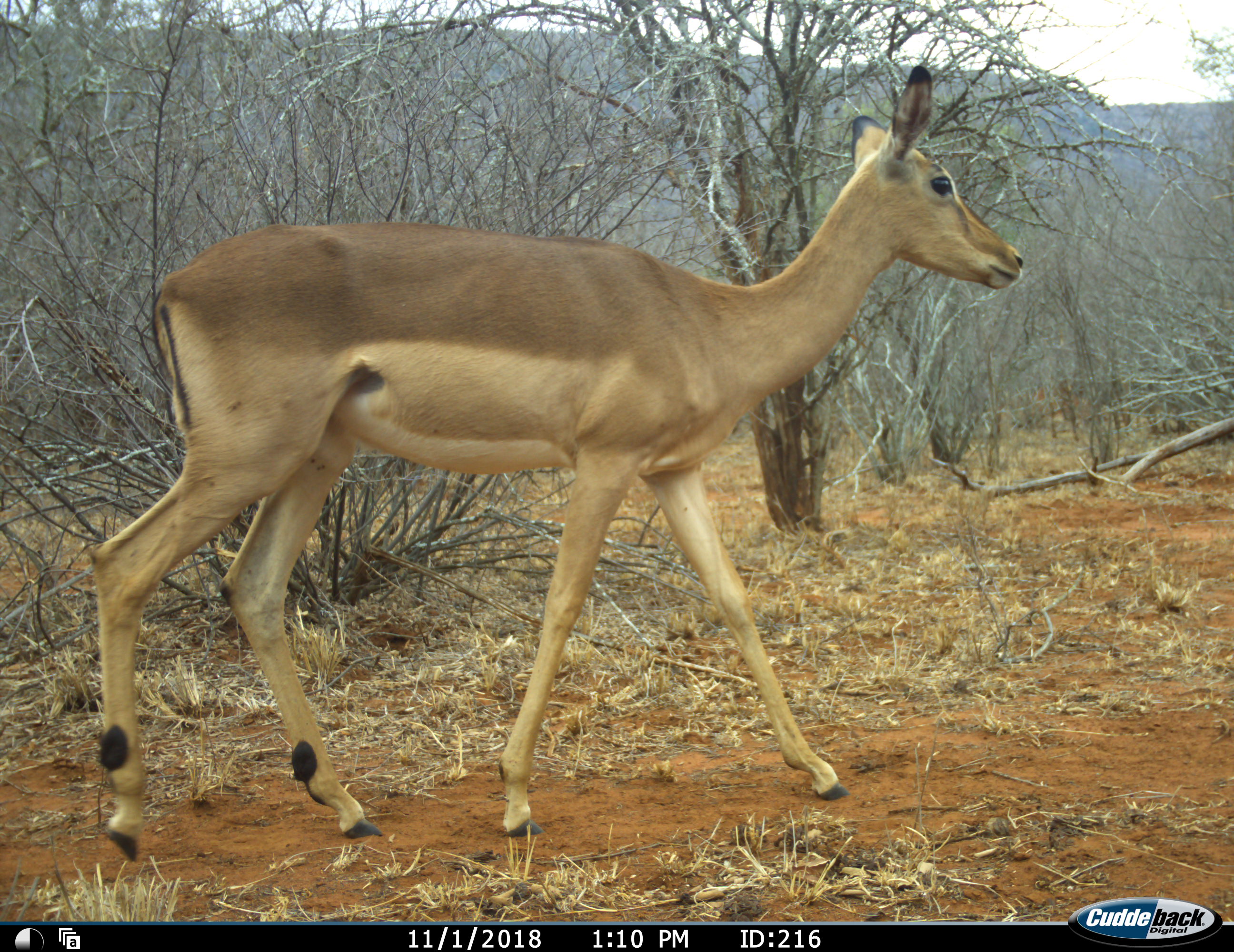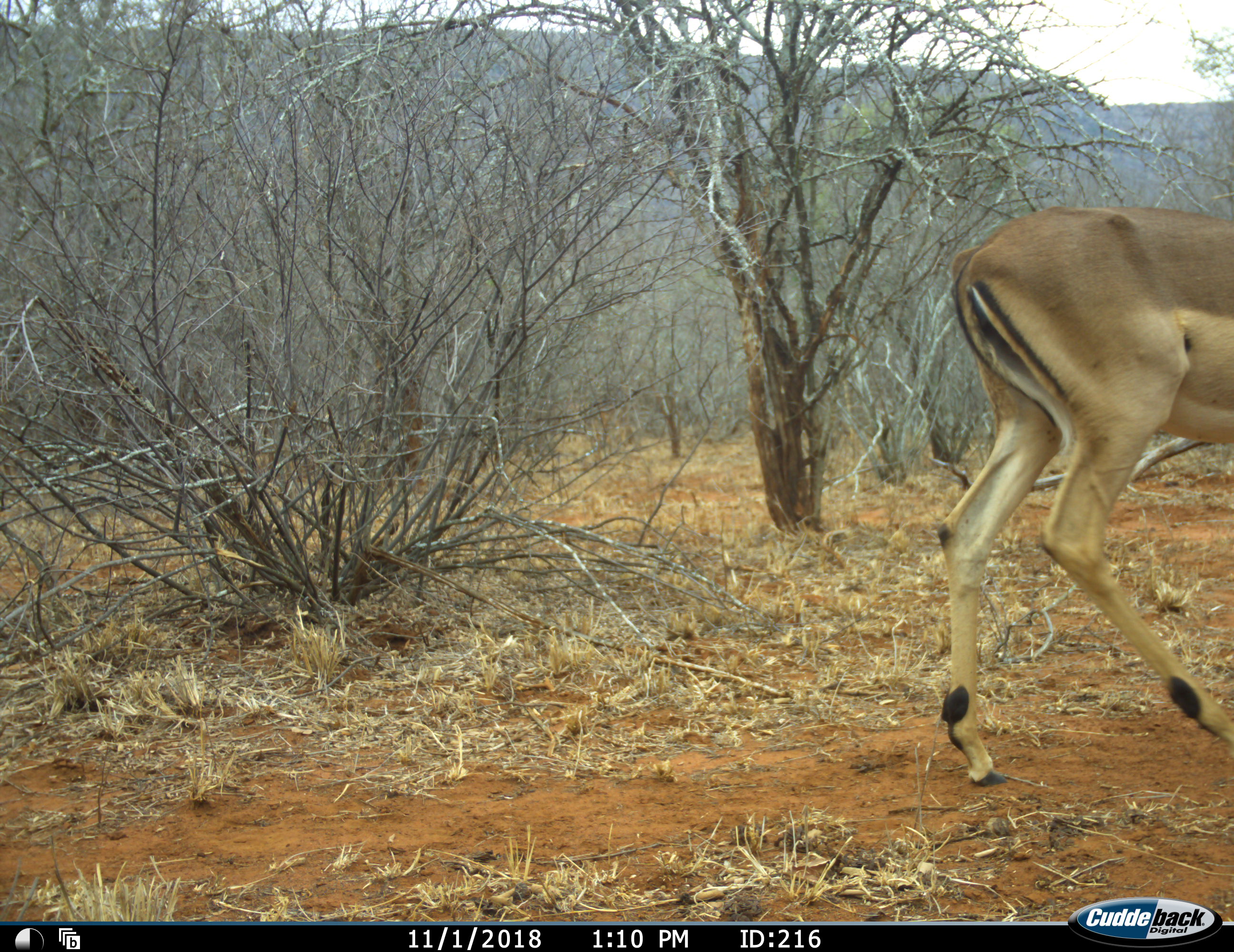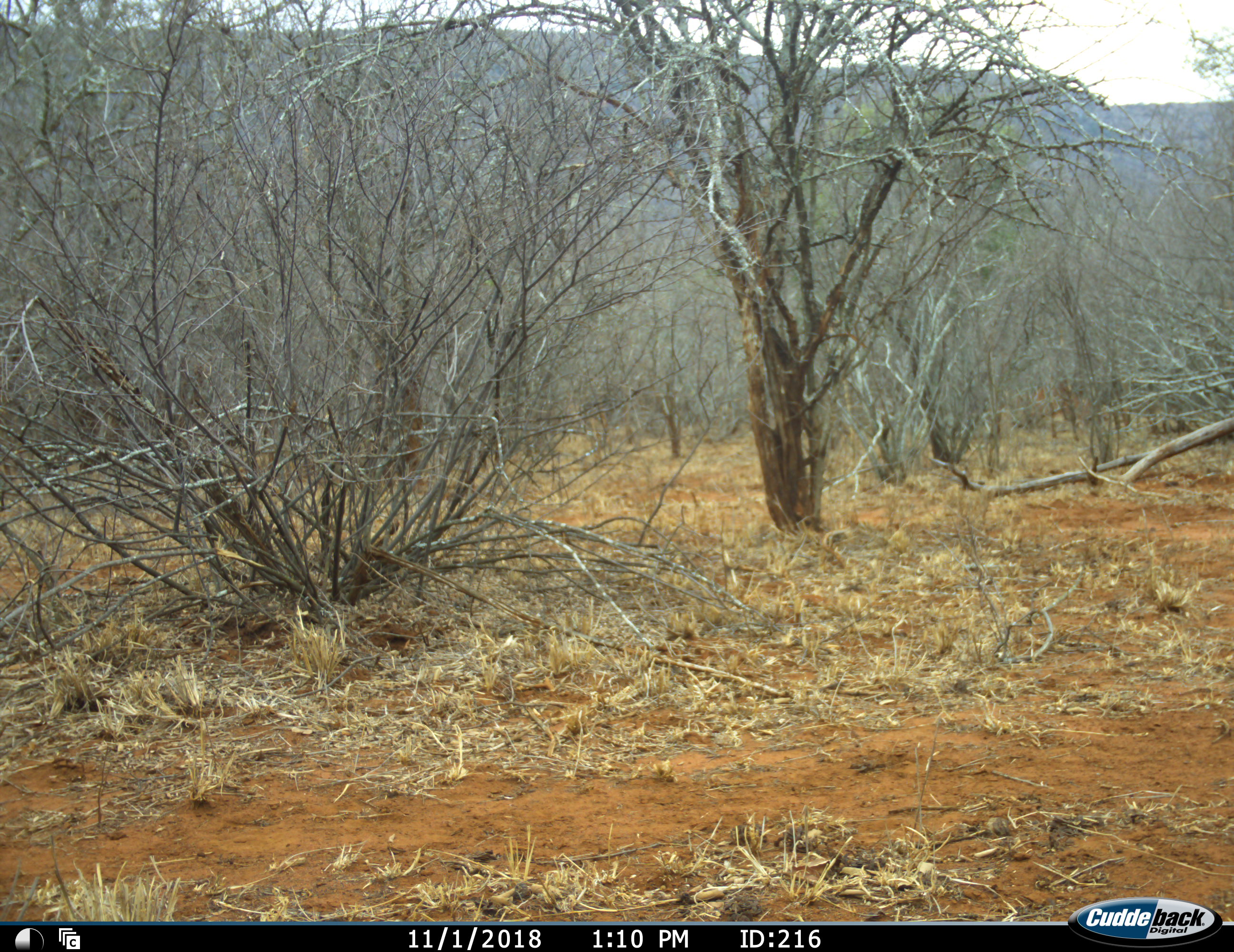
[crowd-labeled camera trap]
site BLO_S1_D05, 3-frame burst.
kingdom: Animalia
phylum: Chordata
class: Mammalia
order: Artiodactyla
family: Bovidae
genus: Aepyceros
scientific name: Aepyceros melampus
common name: impala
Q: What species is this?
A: Impala (Aepyceros melampus).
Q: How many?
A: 1.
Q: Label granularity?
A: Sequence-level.